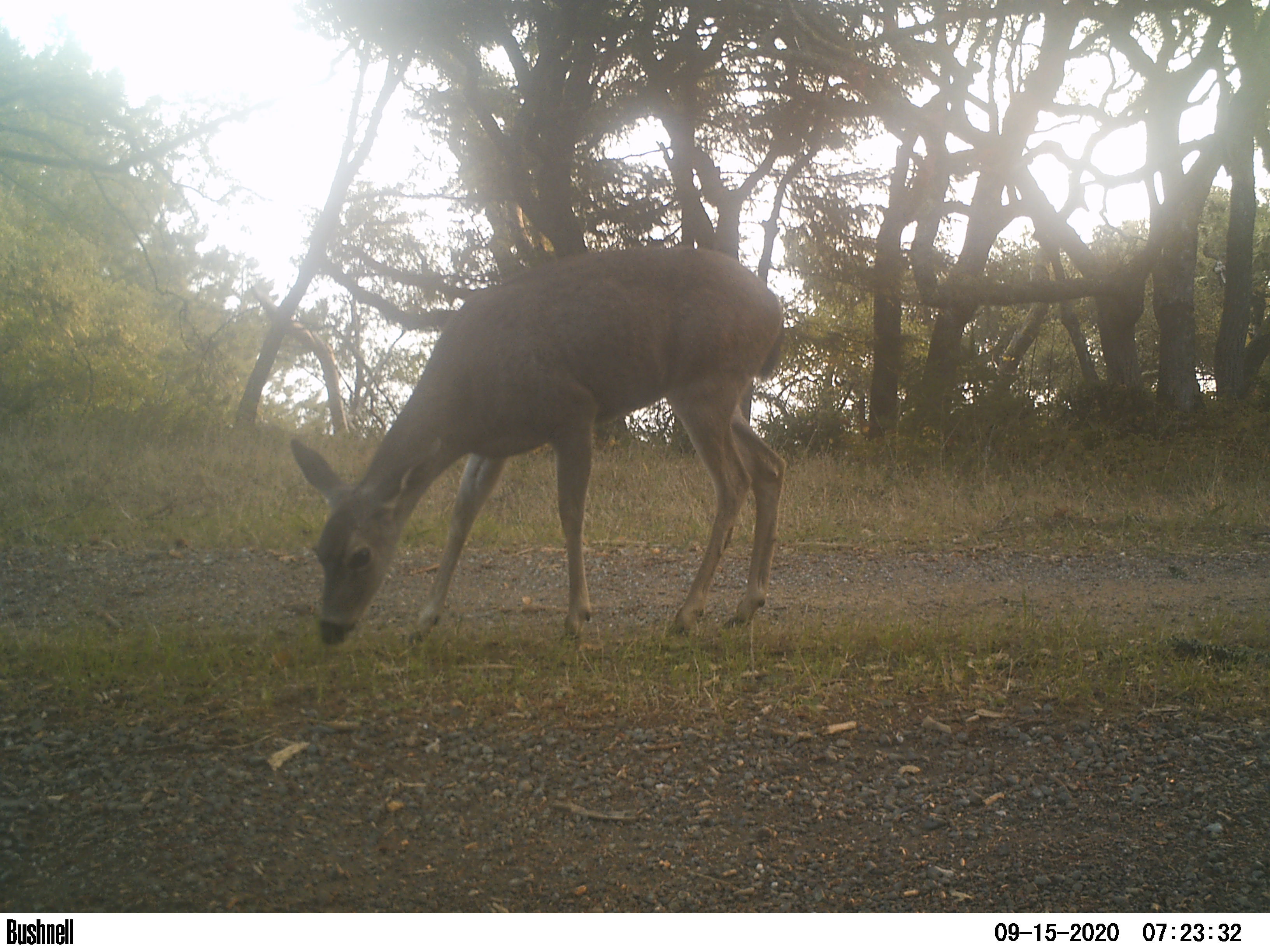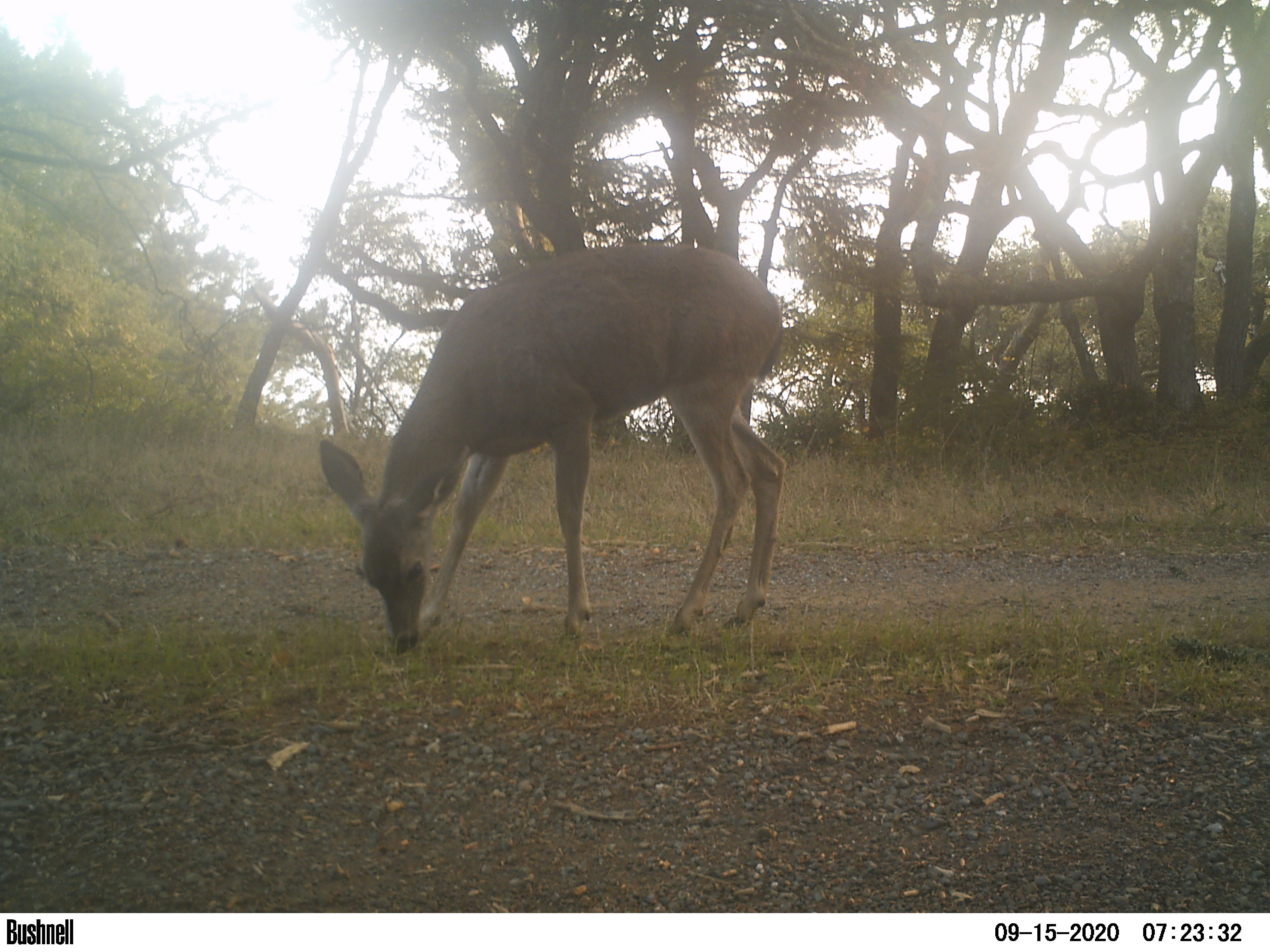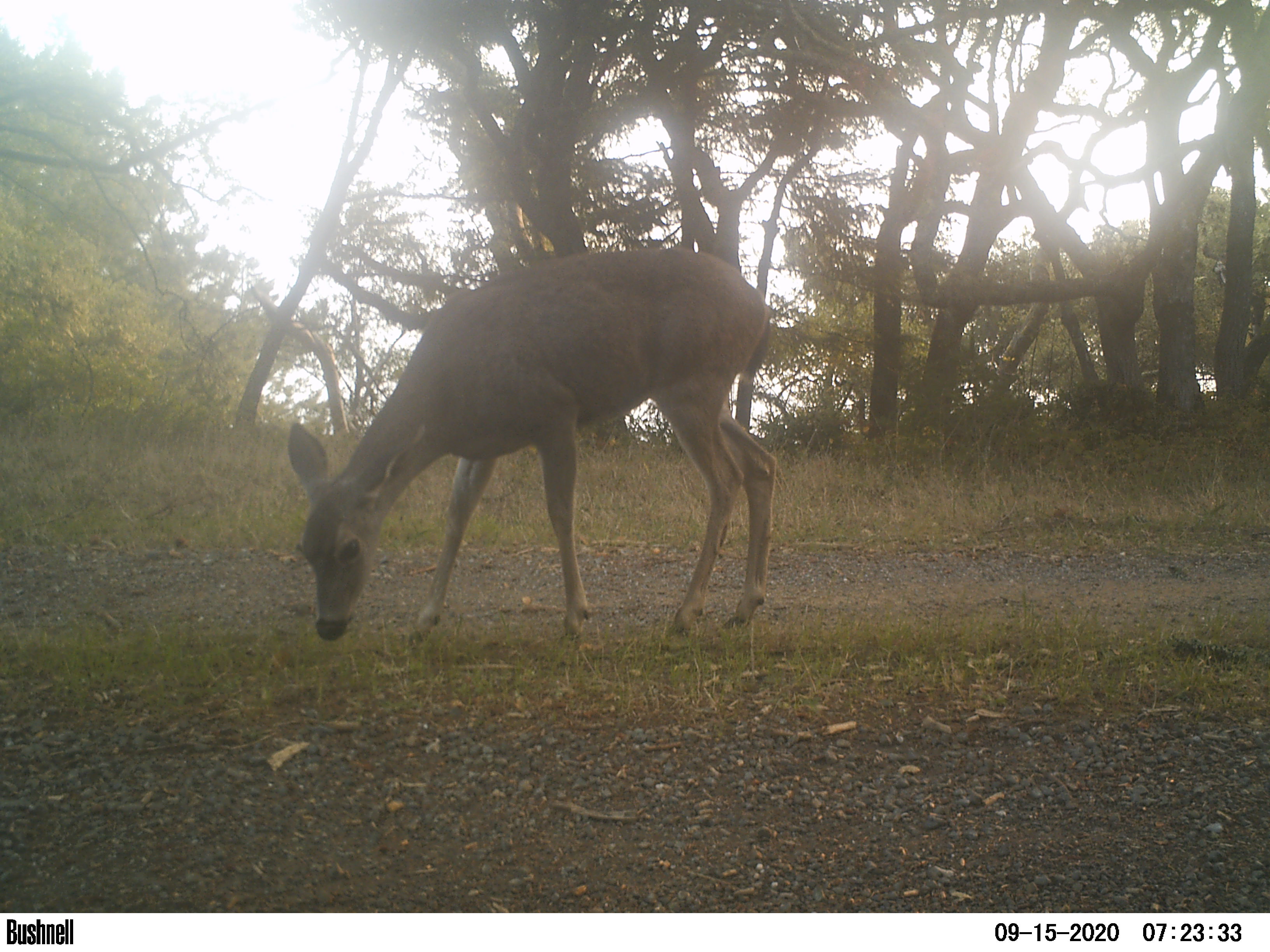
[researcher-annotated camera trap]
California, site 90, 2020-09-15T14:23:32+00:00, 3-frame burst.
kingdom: Animalia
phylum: Chordata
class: Mammalia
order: Artiodactyla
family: Cervidae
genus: Odocoileus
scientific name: Odocoileus hemionus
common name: mule deer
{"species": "mule deer (Odocoileus hemionus)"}